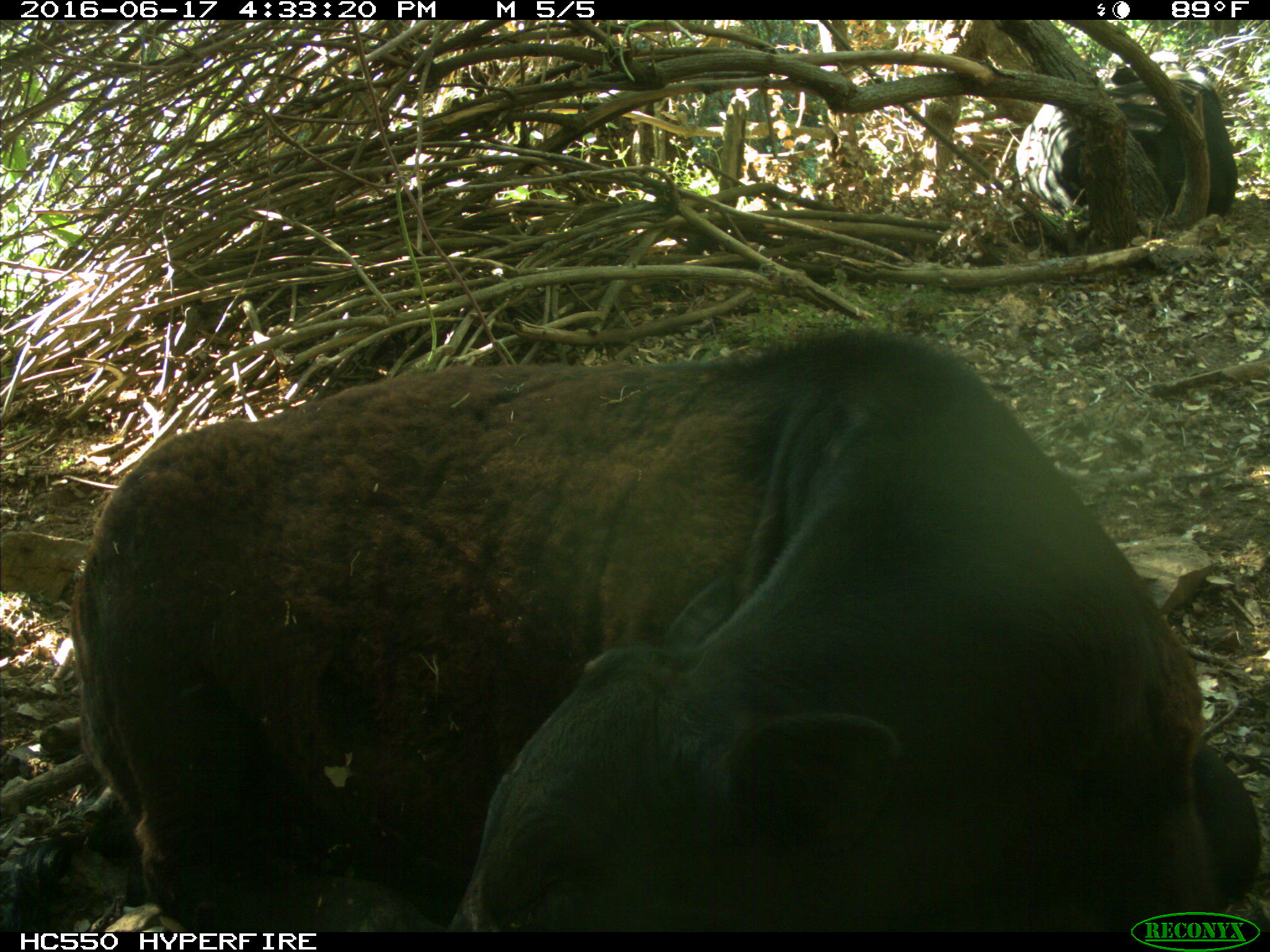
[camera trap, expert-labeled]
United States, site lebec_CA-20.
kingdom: Animalia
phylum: Chordata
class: Mammalia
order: Artiodactyla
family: Bovidae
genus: Bos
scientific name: Bos taurus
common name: domestic cow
Bos taurus (domestic cow).